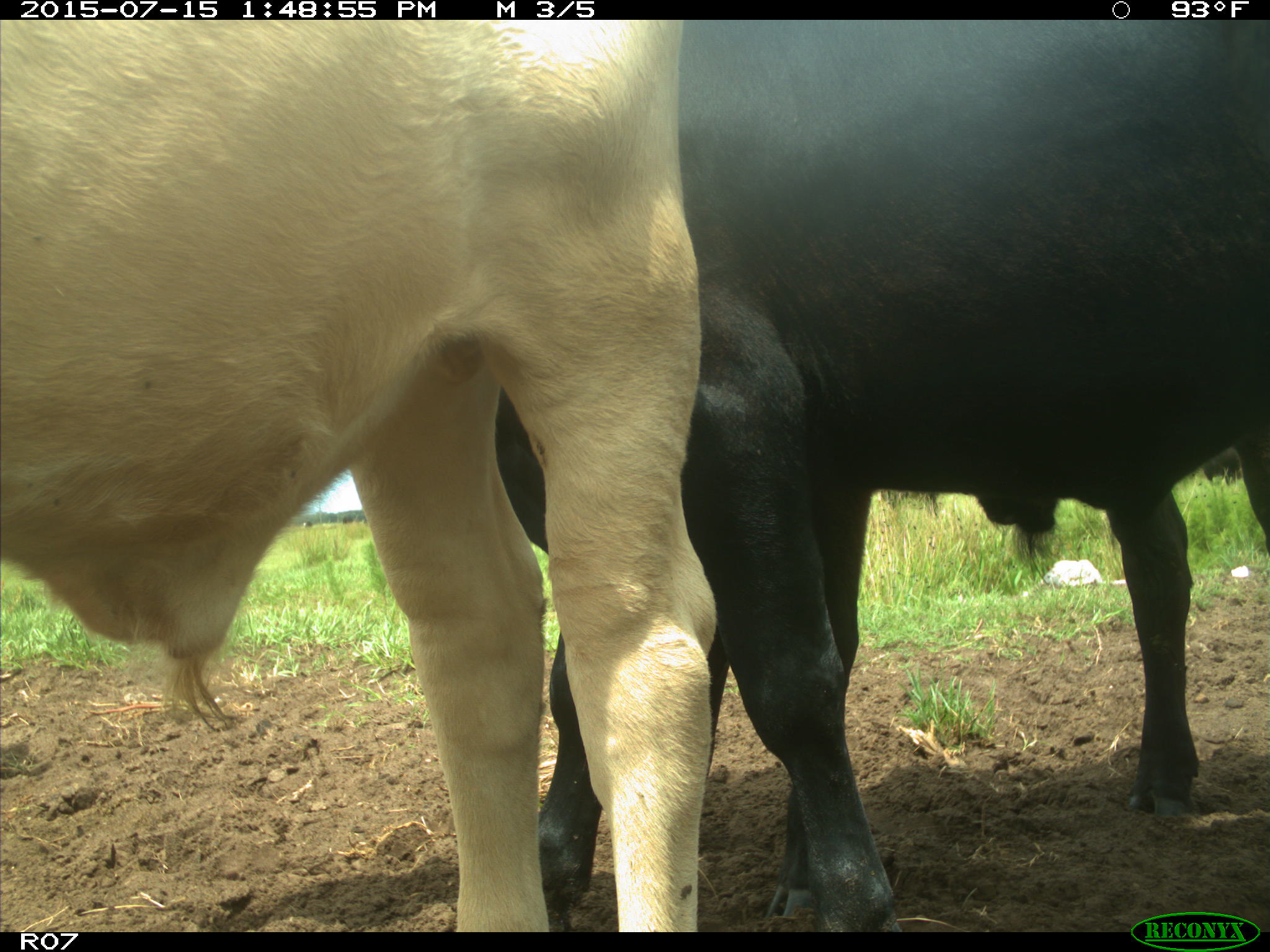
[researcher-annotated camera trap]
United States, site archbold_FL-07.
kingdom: Animalia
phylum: Chordata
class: Mammalia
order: Artiodactyla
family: Bovidae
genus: Bos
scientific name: Bos taurus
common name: domestic cow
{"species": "Bos taurus (domestic cow)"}